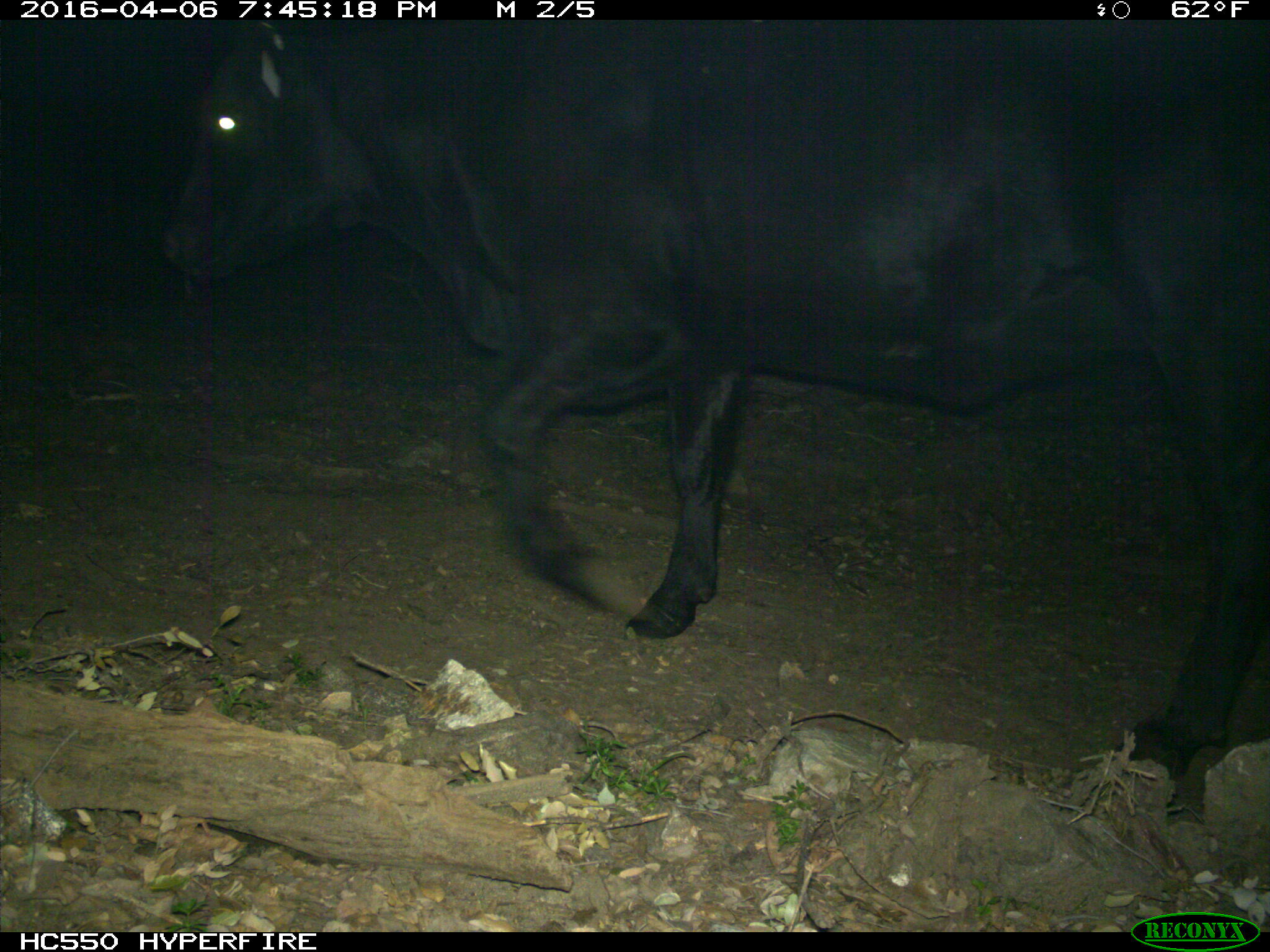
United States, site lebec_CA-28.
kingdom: Animalia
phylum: Chordata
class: Mammalia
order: Artiodactyla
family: Bovidae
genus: Bos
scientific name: Bos taurus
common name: domestic cow